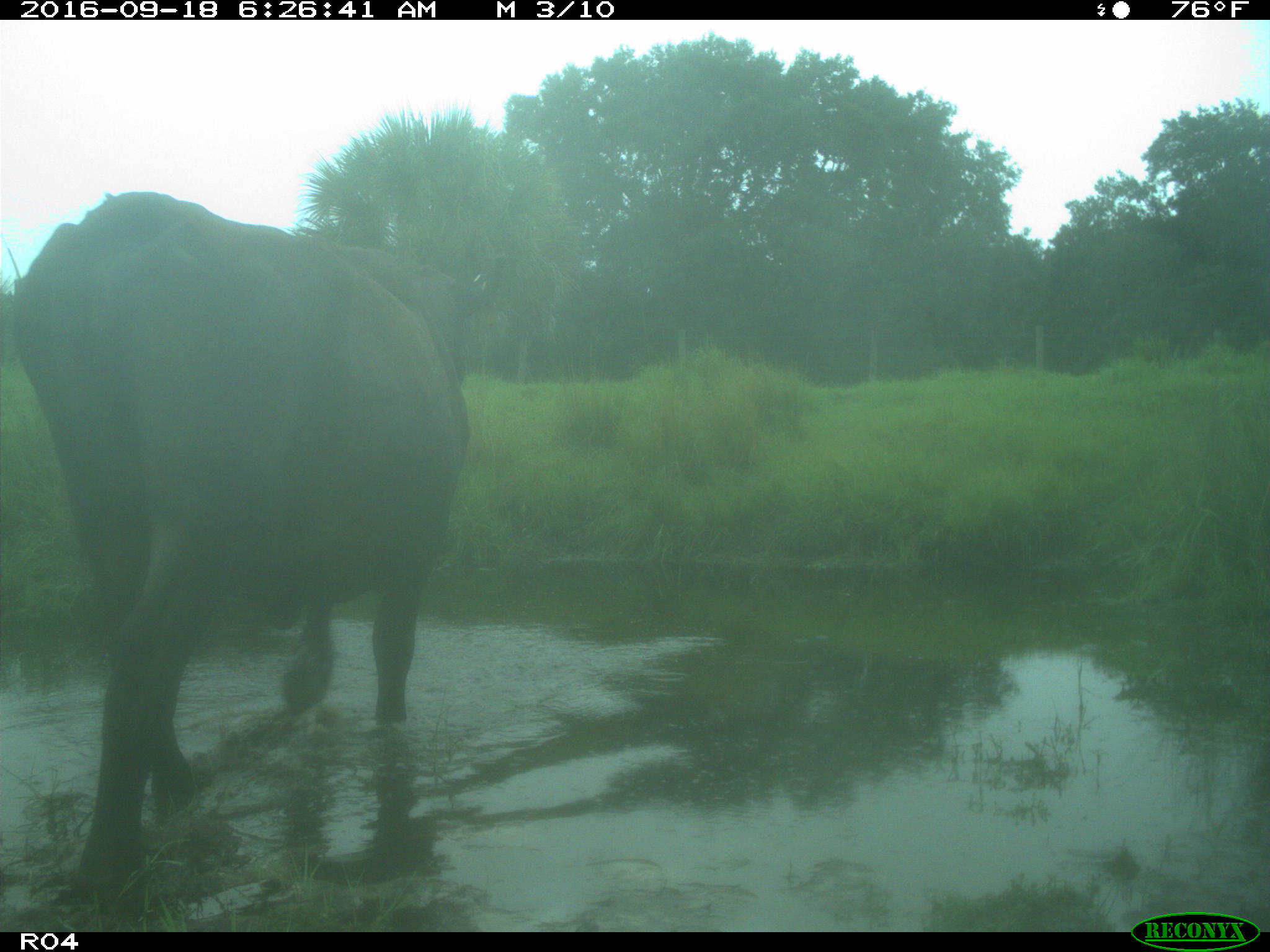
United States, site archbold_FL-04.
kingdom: Animalia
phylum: Chordata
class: Mammalia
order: Artiodactyla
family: Bovidae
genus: Bos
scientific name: Bos taurus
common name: domestic cow